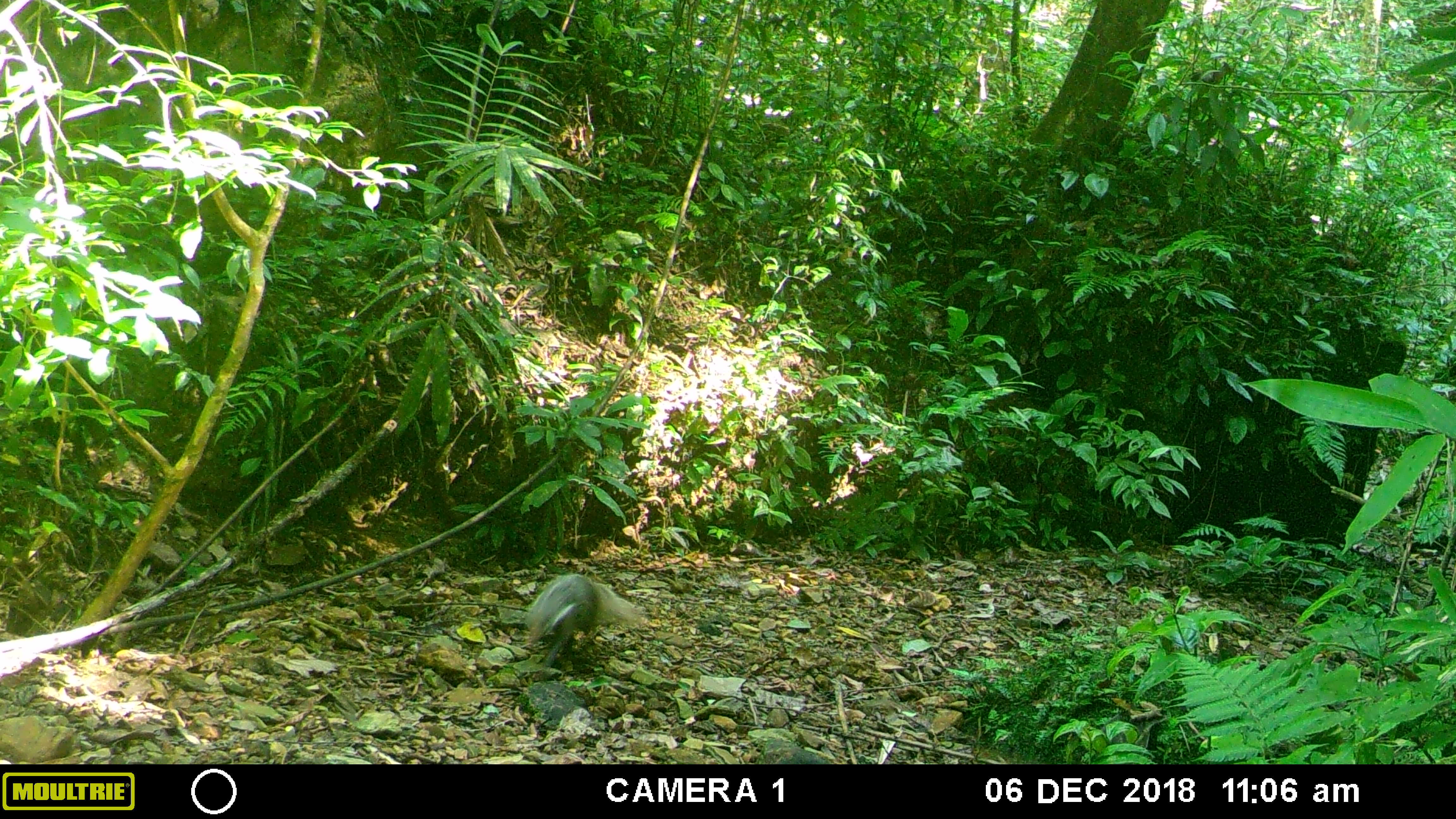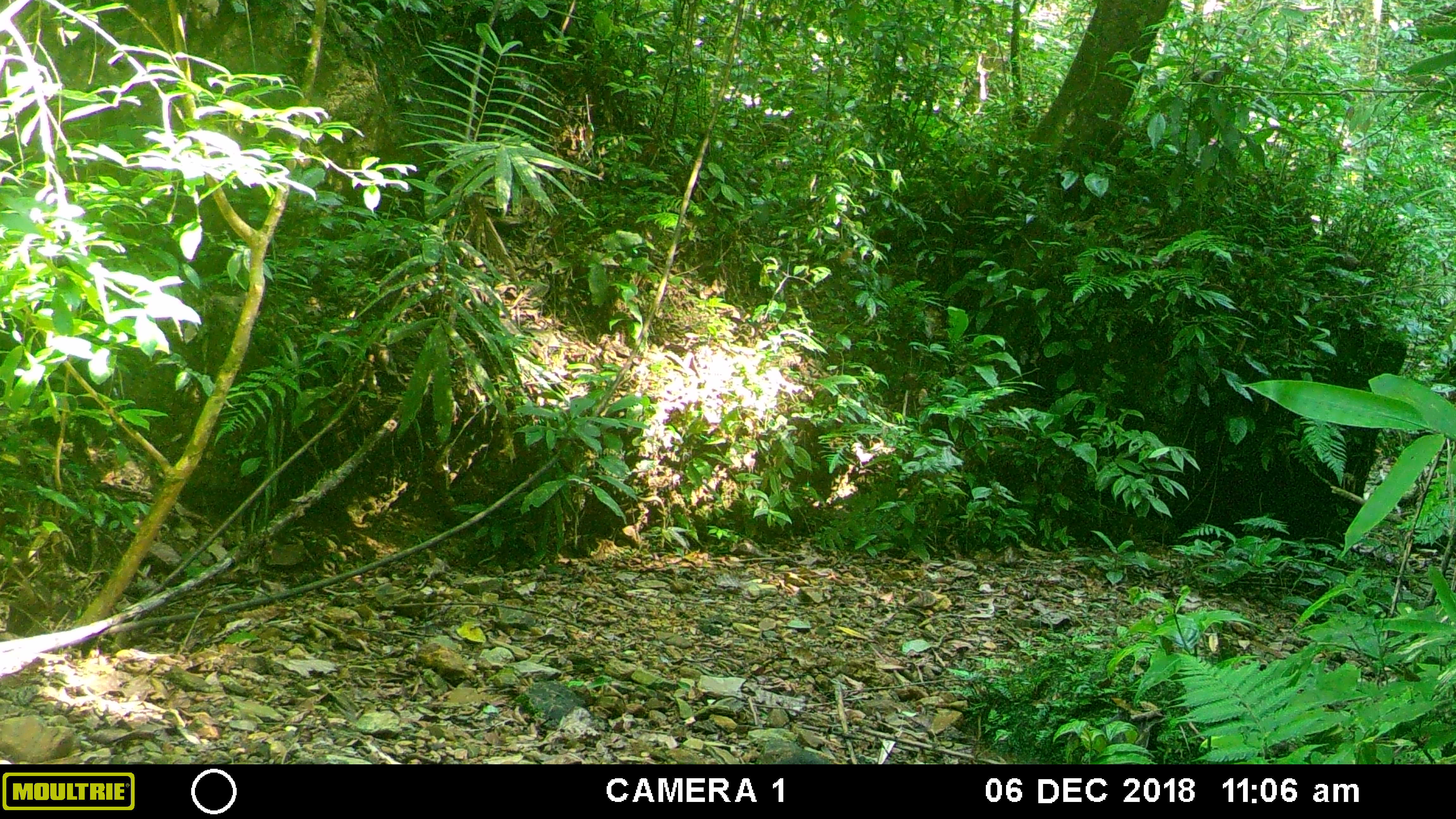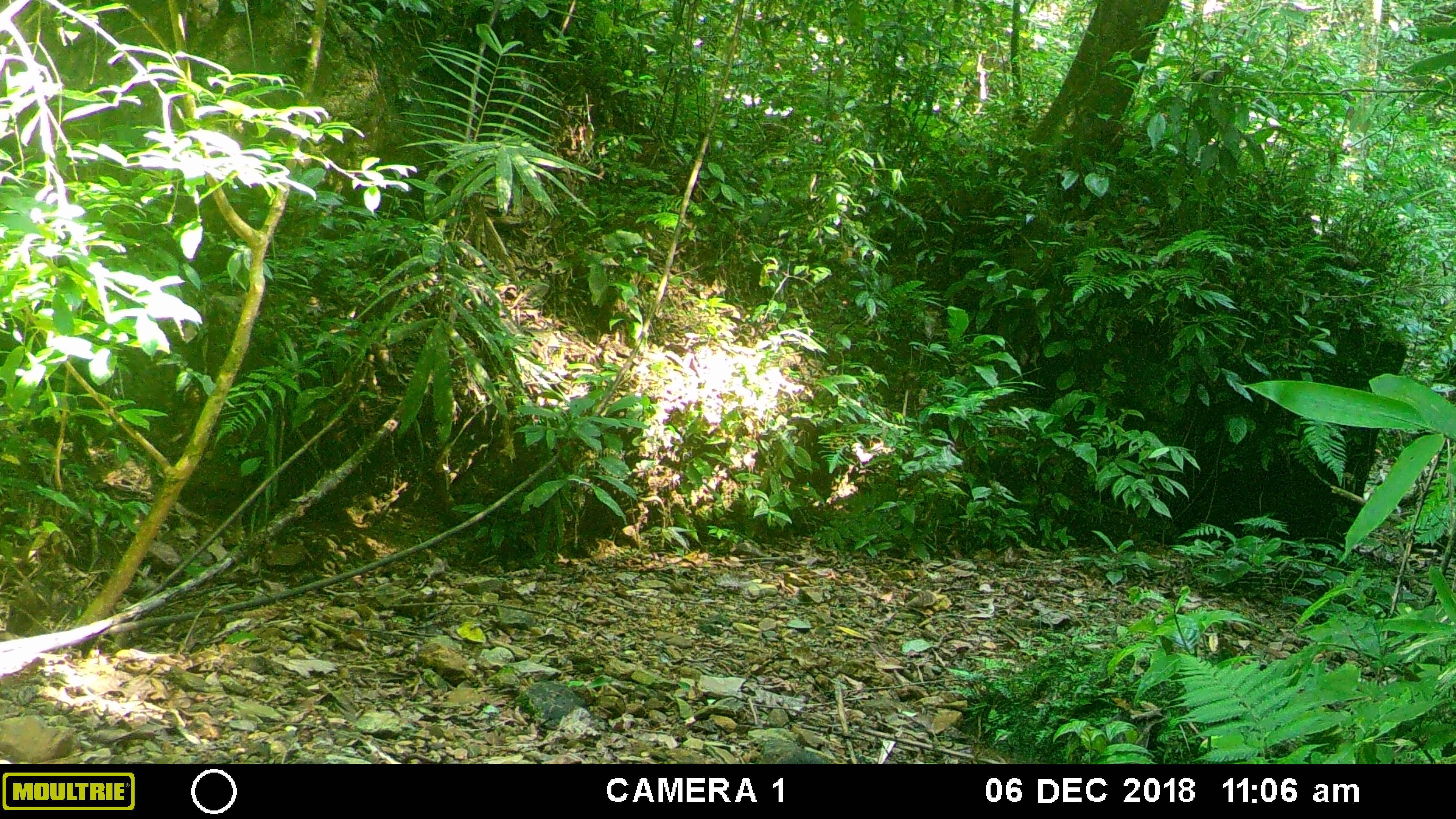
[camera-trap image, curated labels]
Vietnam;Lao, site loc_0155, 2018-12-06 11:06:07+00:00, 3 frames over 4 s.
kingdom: Animalia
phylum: Chordata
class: Mammalia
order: Carnivora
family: Herpestidae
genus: Urva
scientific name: Urva urva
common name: crab-eating mongoose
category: crab eating mongoose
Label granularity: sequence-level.